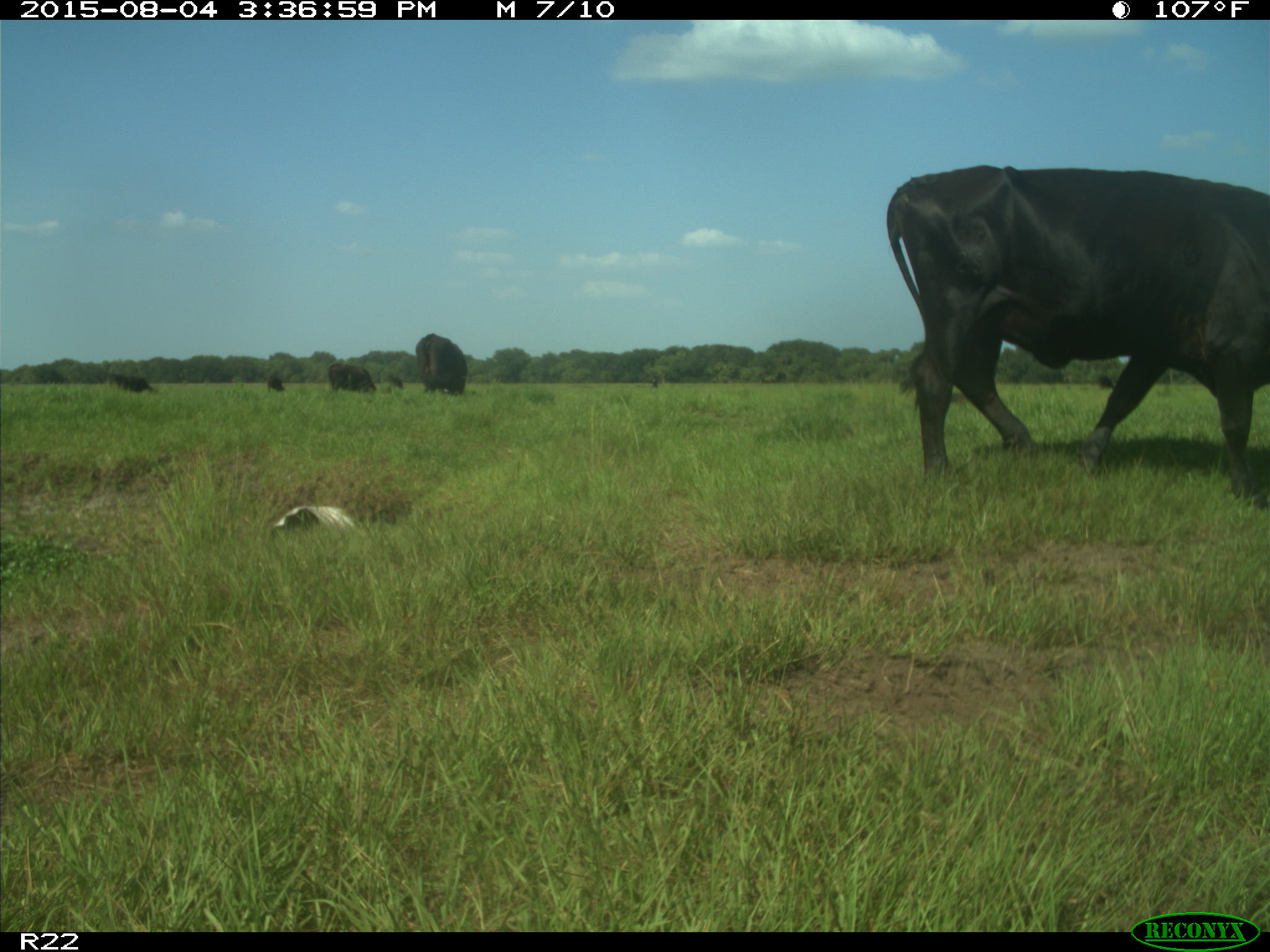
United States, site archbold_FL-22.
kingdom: Animalia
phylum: Chordata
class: Mammalia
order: Artiodactyla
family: Bovidae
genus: Bos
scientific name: Bos taurus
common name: domestic cow